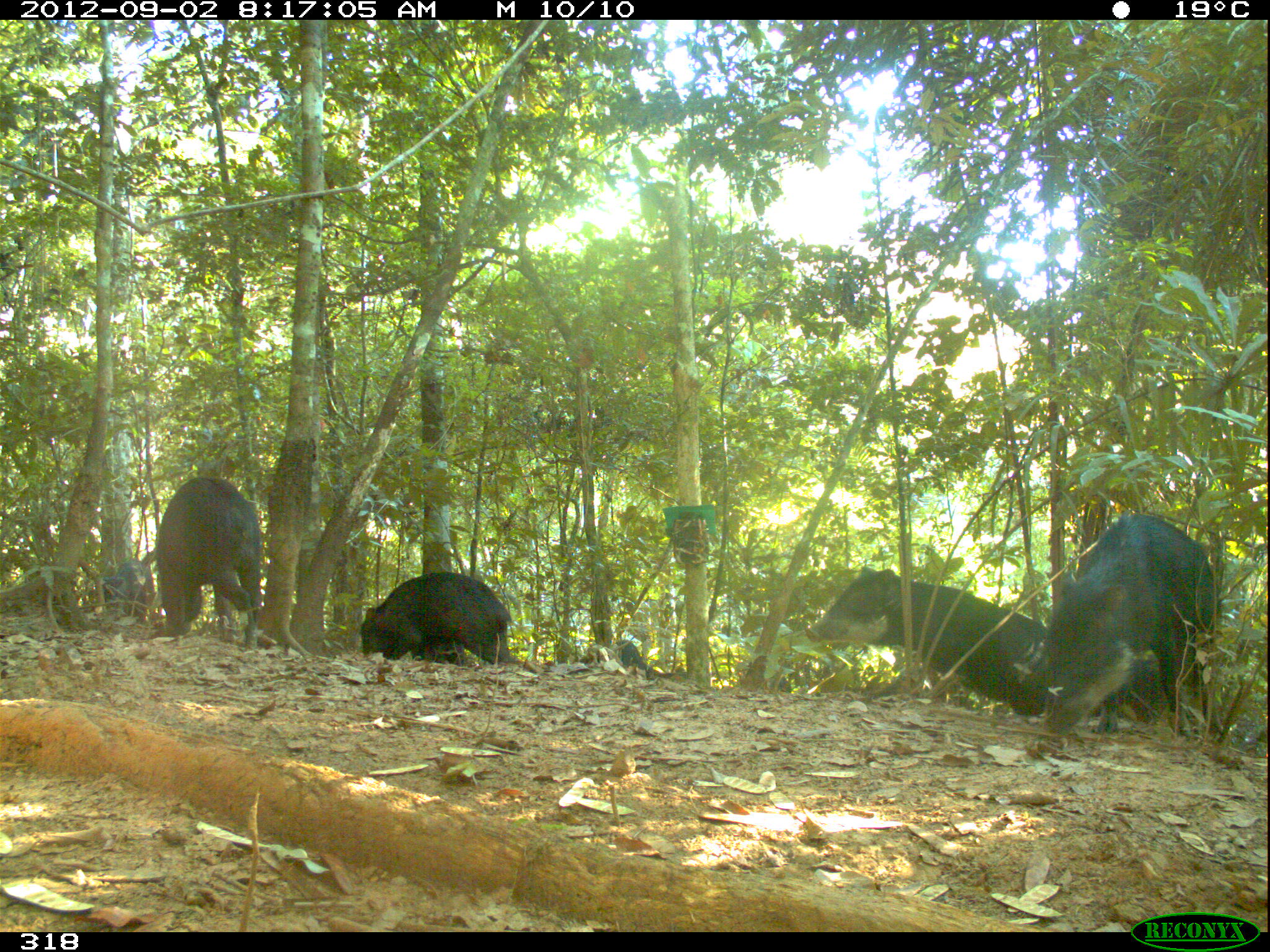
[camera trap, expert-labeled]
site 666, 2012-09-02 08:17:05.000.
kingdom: Animalia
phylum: Chordata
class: Mammalia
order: Artiodactyla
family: Tayassuidae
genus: Tayassu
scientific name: Tayassu pecari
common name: white-lipped peccary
Tayassu pecari (white-lipped peccary).